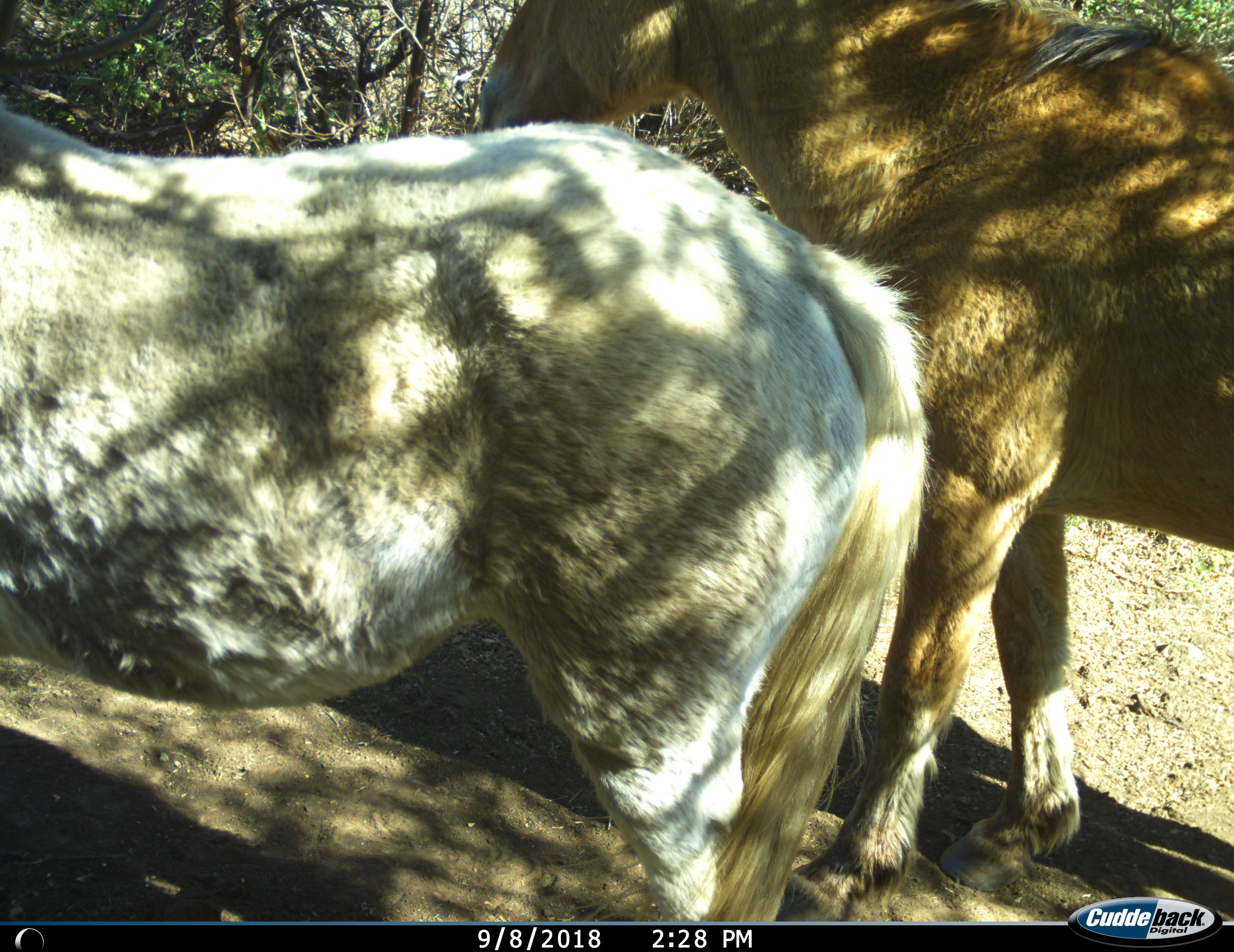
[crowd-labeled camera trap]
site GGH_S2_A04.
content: unidentified animal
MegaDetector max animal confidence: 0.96